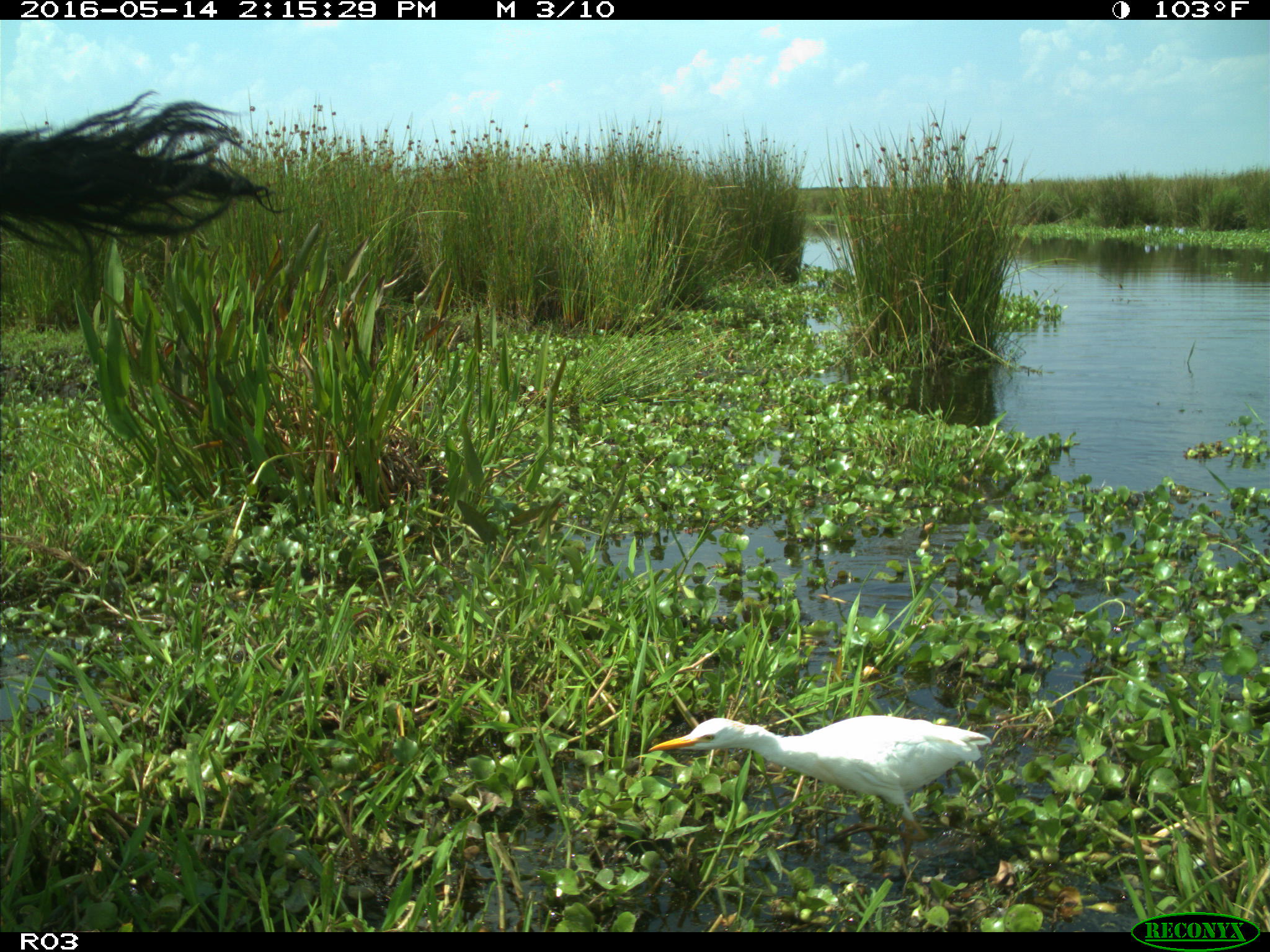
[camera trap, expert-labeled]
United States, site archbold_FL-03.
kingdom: Animalia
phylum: Chordata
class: Mammalia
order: Artiodactyla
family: Bovidae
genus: Bos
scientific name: Bos taurus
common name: domestic cow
Bos taurus (domestic cow).